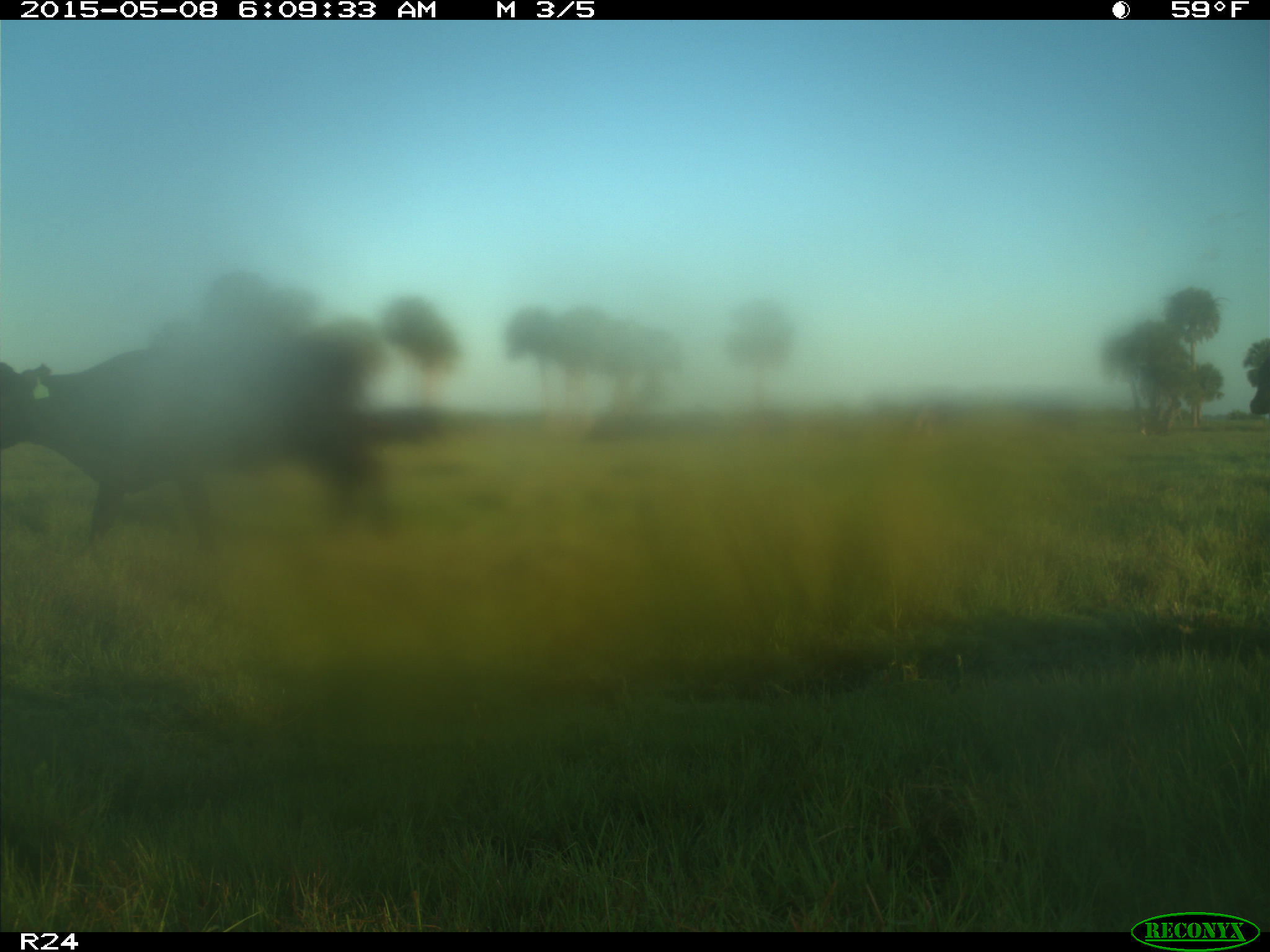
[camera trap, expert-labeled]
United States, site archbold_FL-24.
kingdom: Animalia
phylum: Chordata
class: Mammalia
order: Artiodactyla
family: Bovidae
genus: Bos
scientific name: Bos taurus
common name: domestic cow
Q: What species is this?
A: Bos taurus (domestic cow).